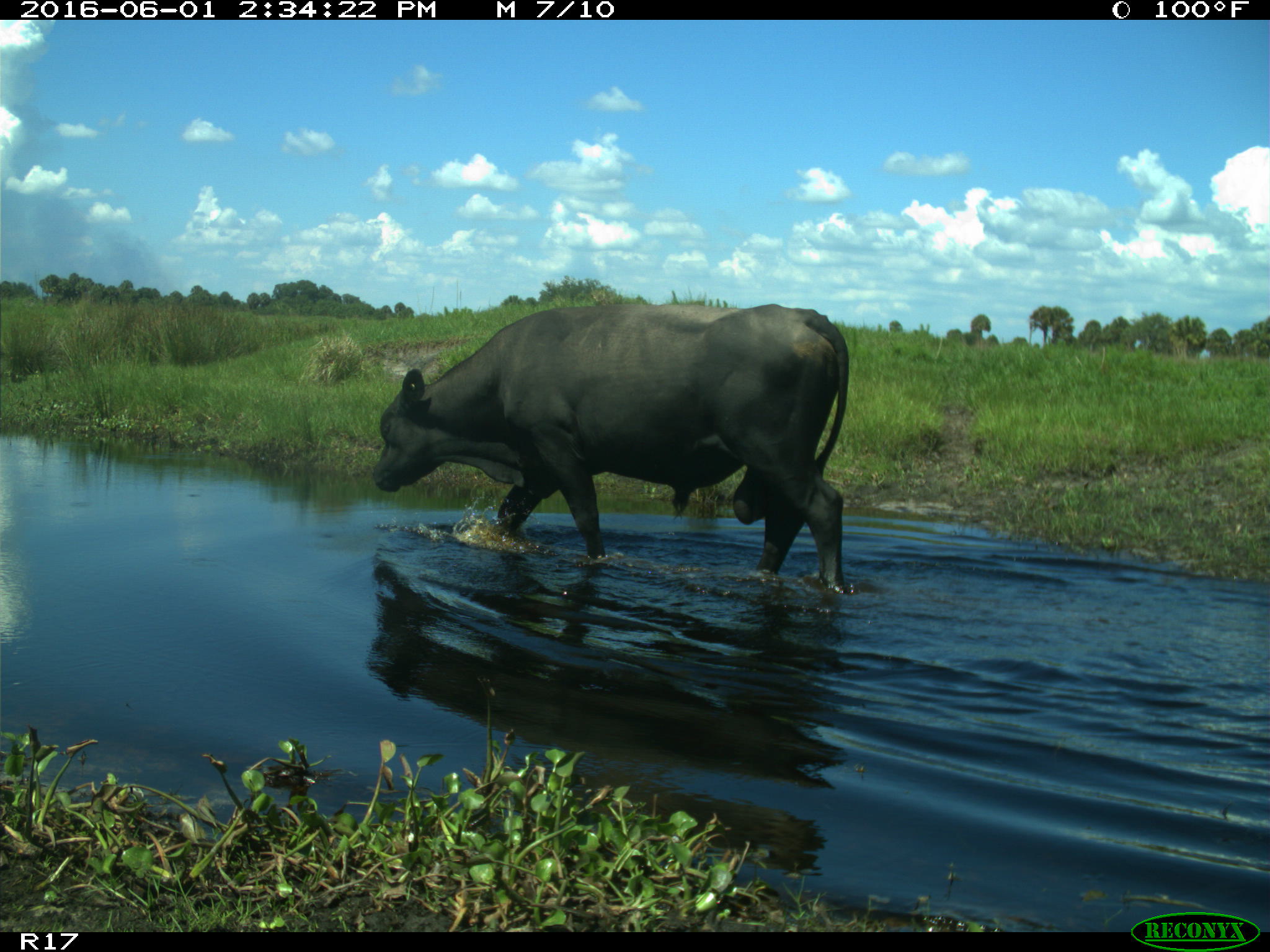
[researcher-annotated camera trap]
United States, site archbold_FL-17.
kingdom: Animalia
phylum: Chordata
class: Mammalia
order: Artiodactyla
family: Bovidae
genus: Bos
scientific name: Bos taurus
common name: domestic cow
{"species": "Bos taurus (domestic cow)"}